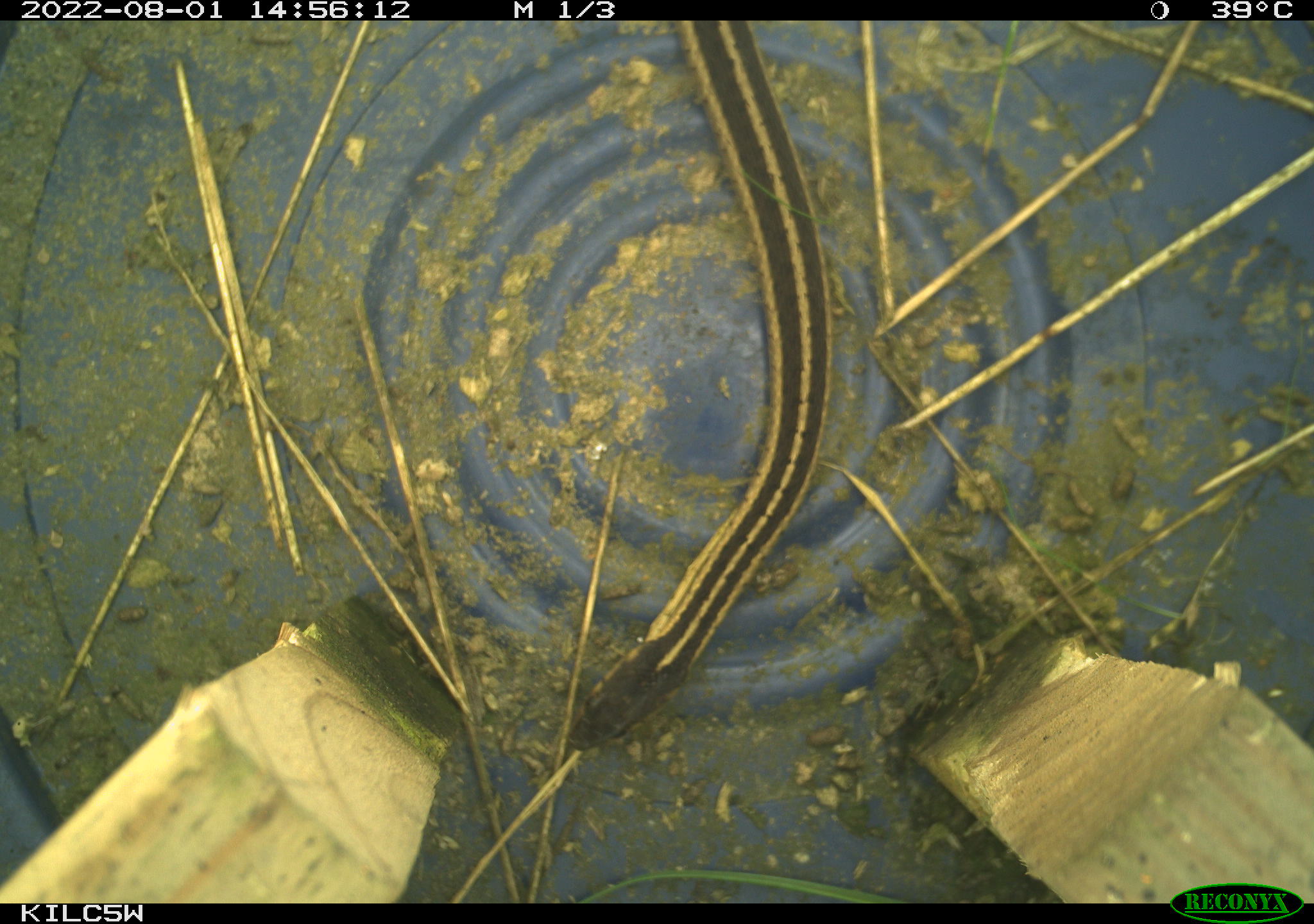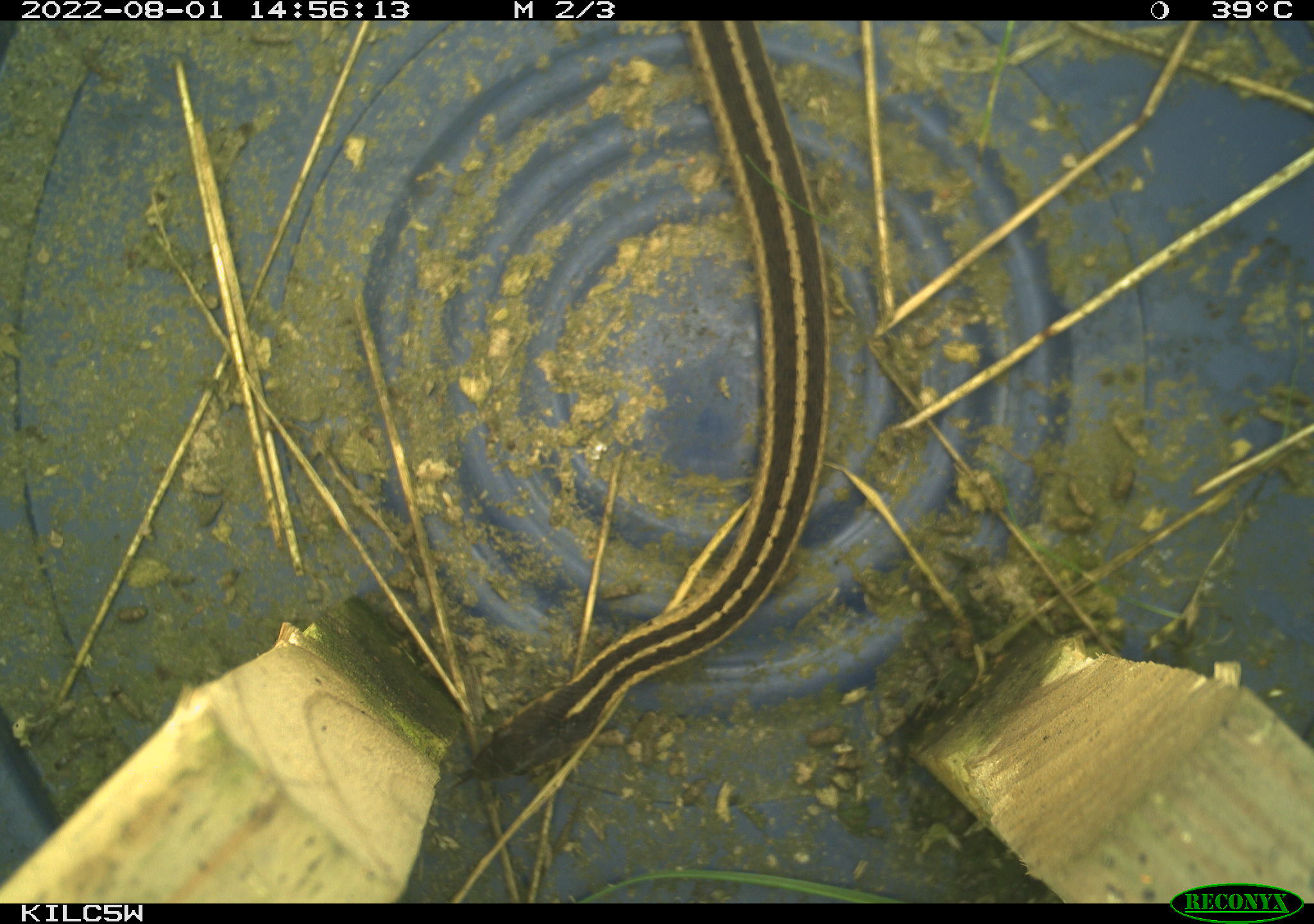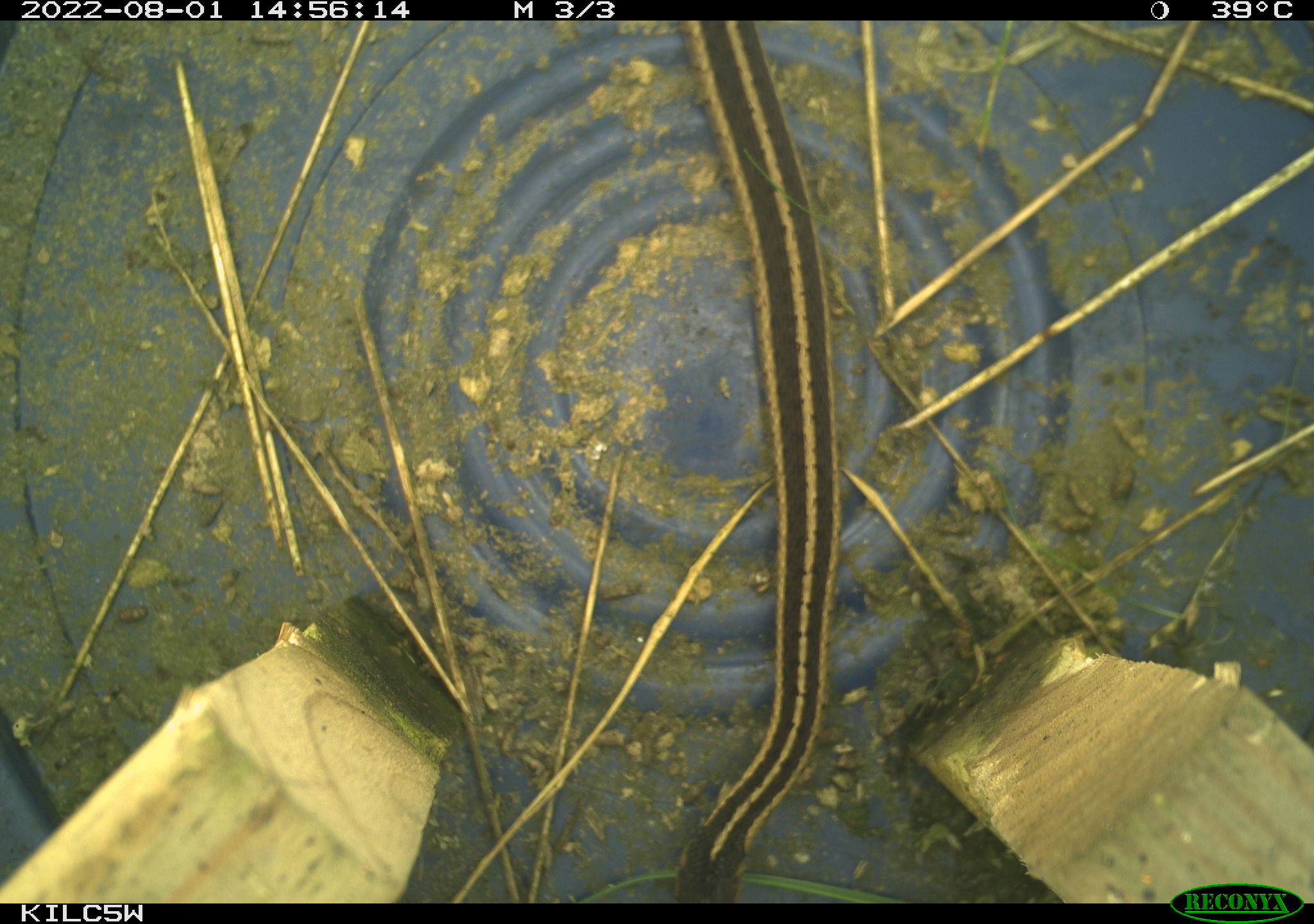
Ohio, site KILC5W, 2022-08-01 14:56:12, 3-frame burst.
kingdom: Animalia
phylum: Chordata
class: Reptilia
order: Squamata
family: Colubridae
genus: Thamnophis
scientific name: Thamnophis sirtalis sirtalis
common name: eastern gartersnake